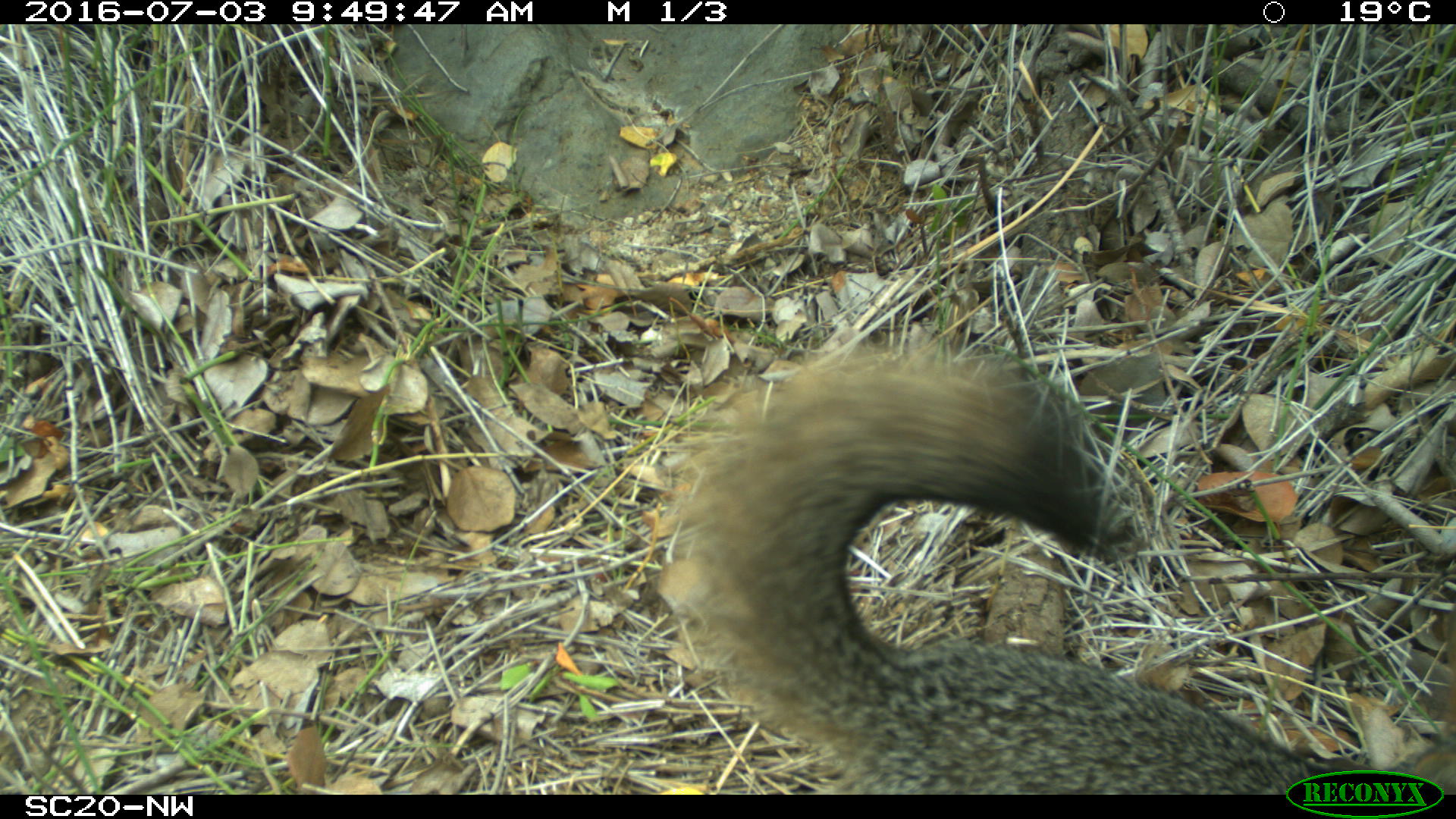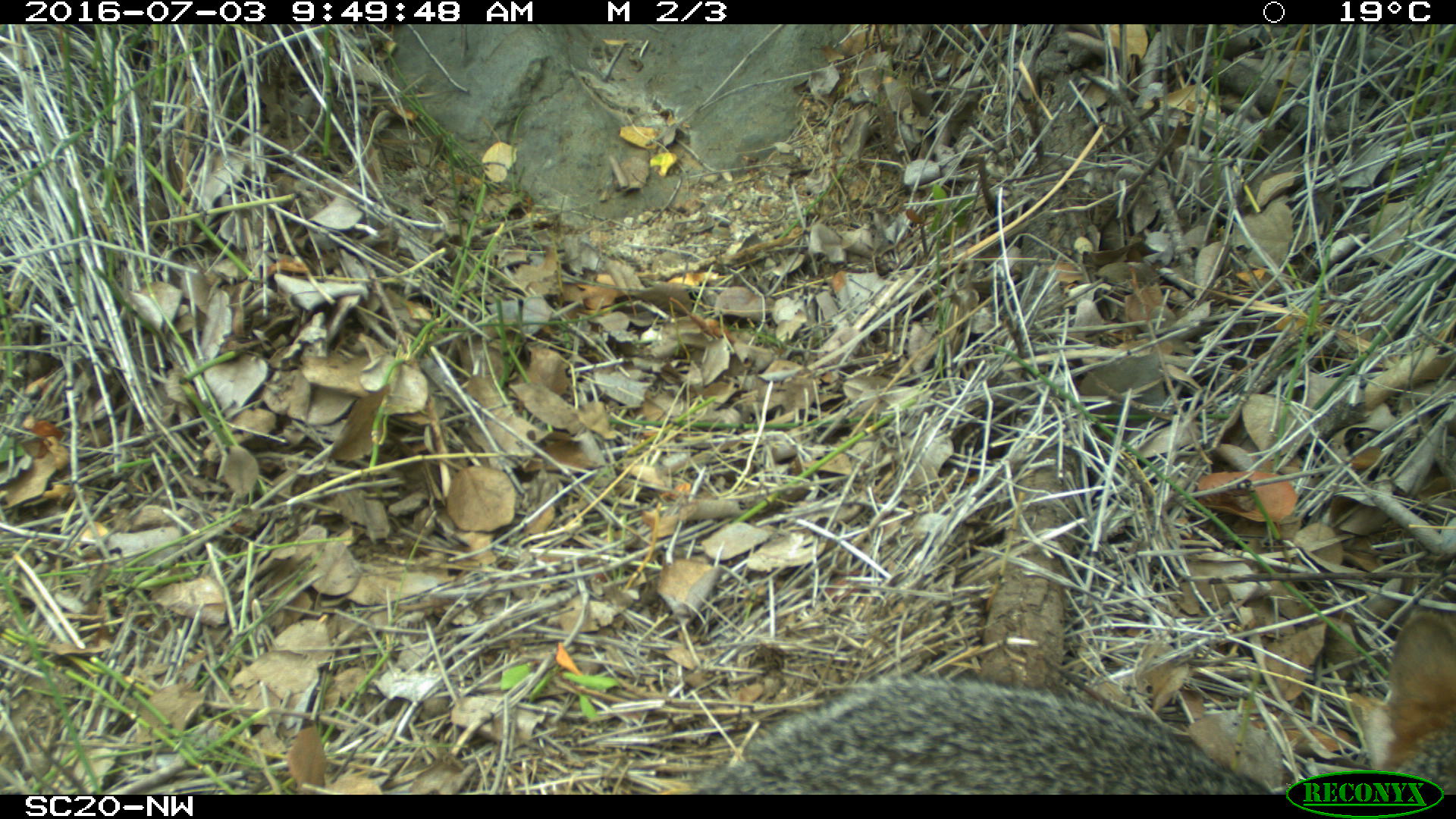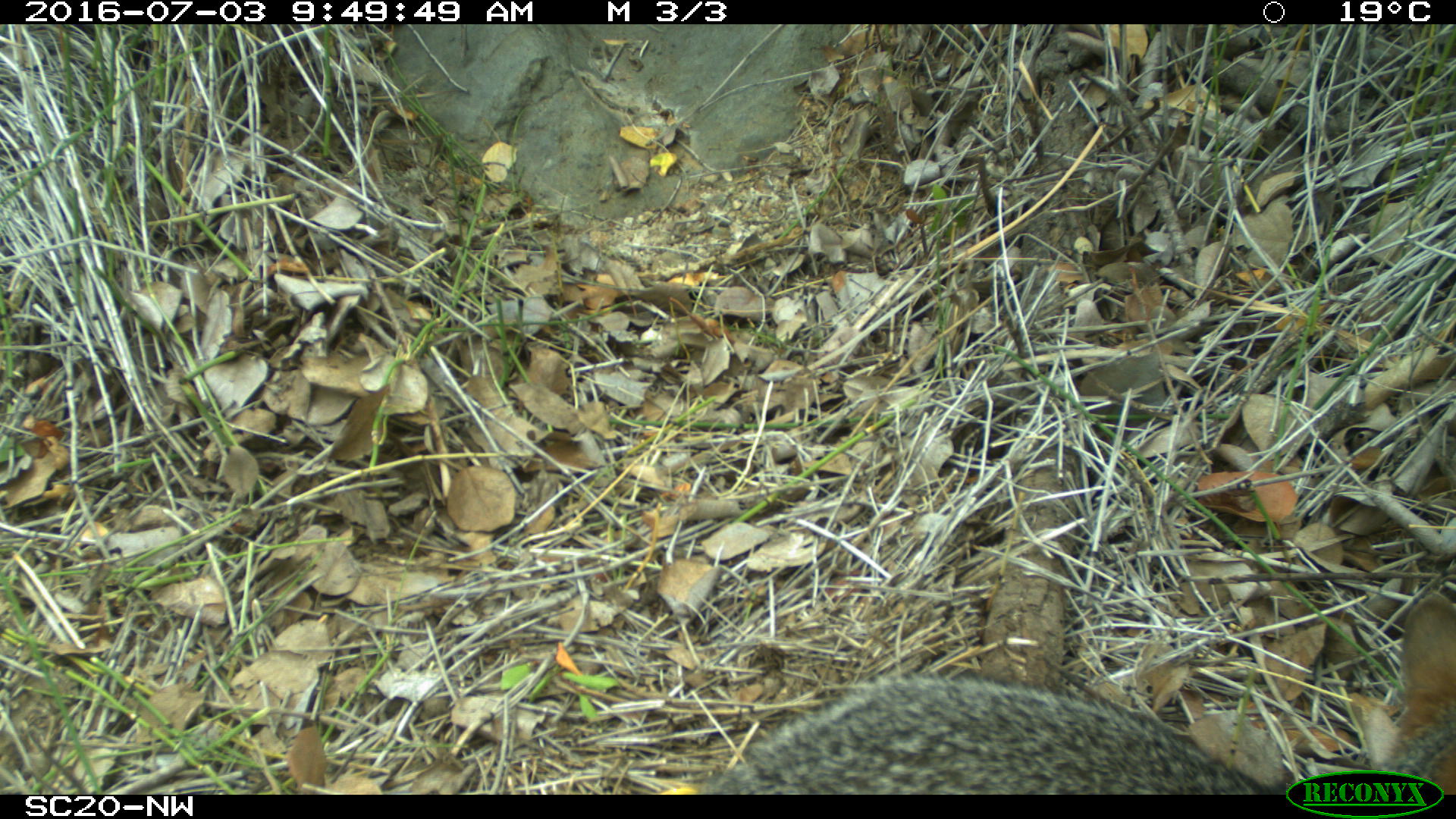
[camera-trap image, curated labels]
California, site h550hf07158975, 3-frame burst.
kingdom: Animalia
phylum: Chordata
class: Mammalia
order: Carnivora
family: Canidae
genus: Urocyon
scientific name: Urocyon littoralis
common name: island fox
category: fox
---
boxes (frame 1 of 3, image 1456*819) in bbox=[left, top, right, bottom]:
fox: bbox=[676, 333, 1455, 790]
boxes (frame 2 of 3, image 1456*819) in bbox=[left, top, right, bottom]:
fox: bbox=[685, 608, 1454, 794]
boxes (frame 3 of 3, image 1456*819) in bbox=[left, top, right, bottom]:
fox: bbox=[691, 589, 1454, 790]